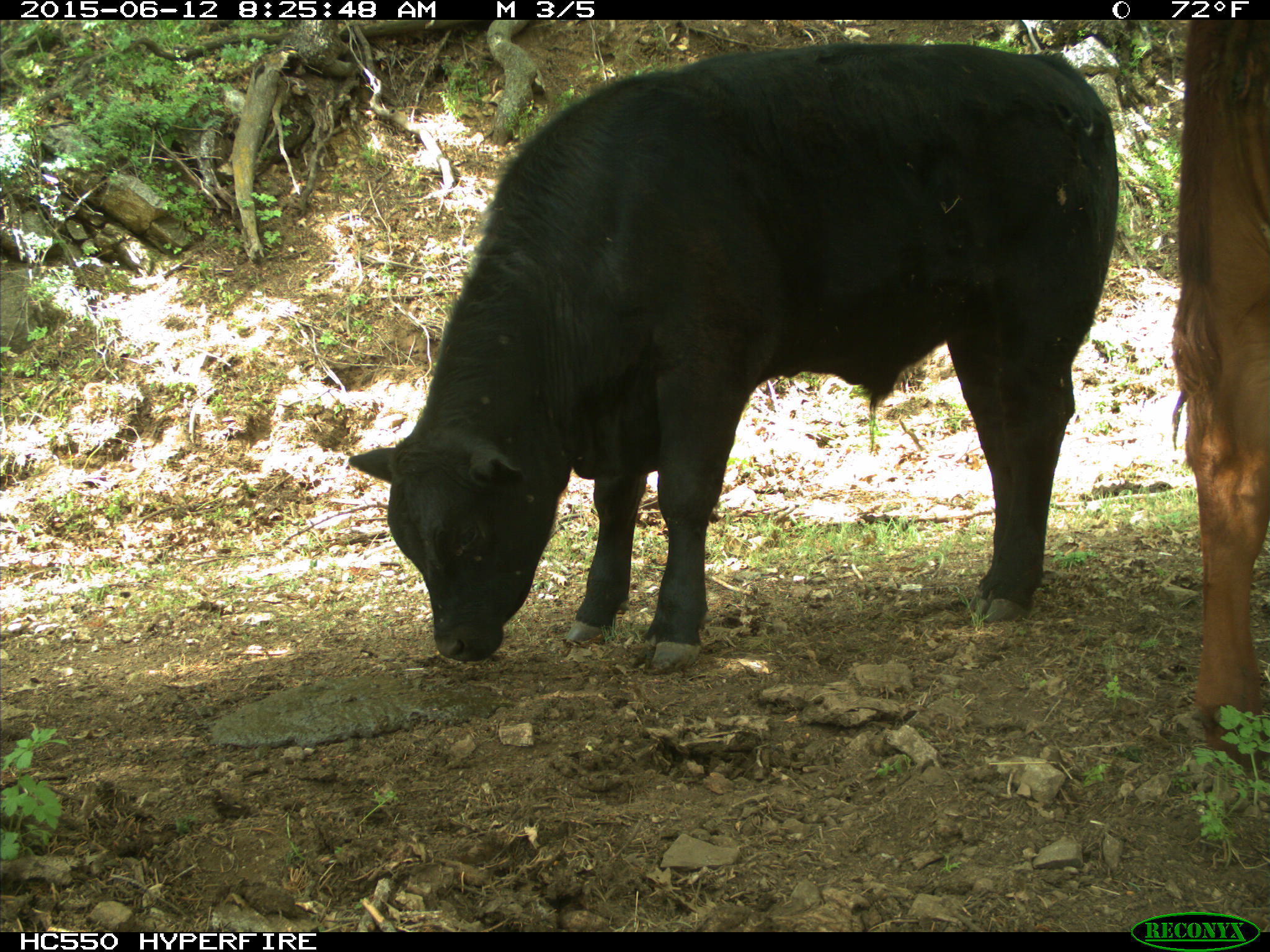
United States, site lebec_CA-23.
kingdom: Animalia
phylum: Chordata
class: Mammalia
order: Artiodactyla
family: Bovidae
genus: Bos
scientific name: Bos taurus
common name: domestic cow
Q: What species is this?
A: Bos taurus (domestic cow).